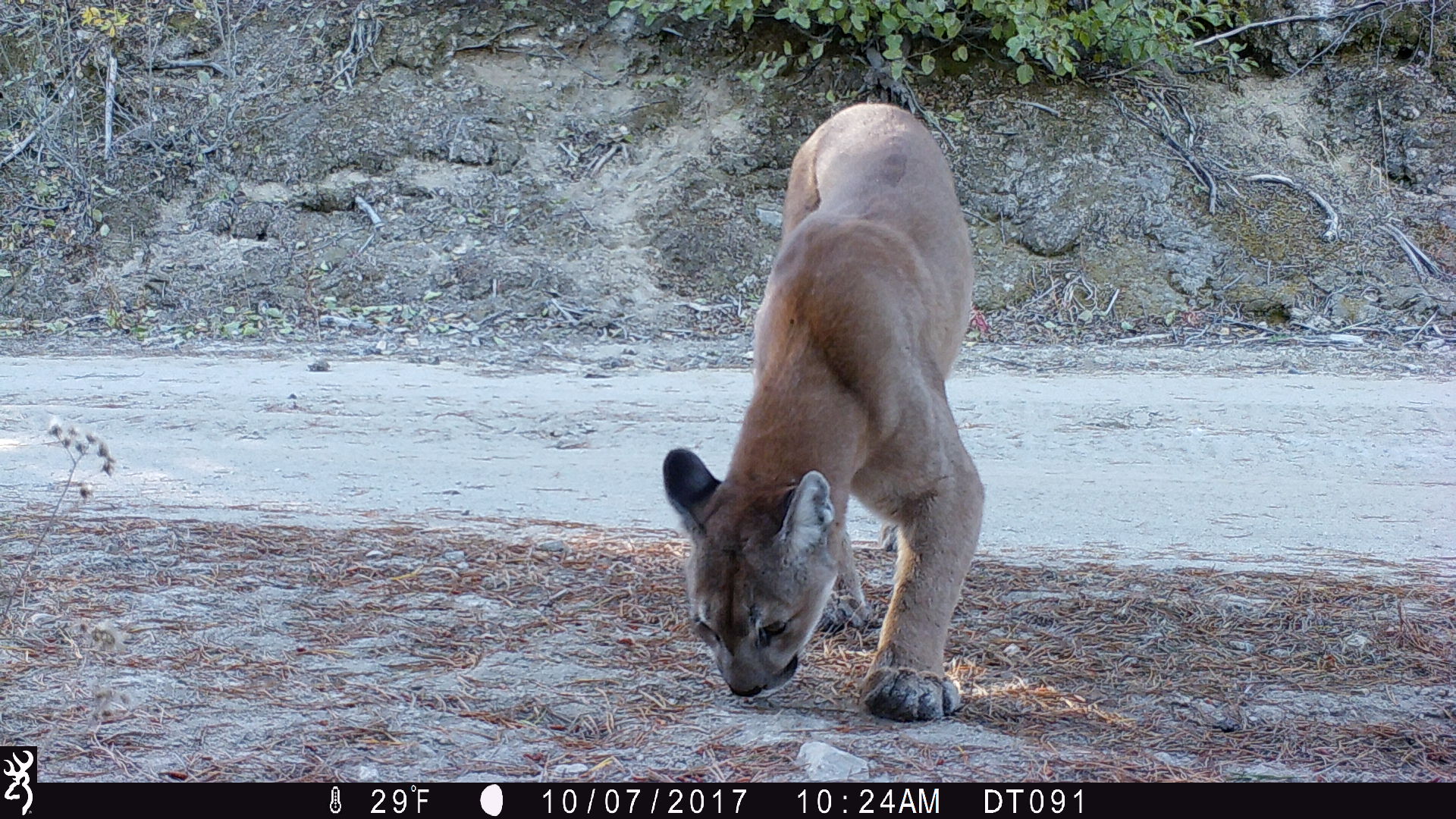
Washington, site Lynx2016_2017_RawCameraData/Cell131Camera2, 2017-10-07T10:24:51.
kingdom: Animalia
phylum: Chordata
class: Mammalia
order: Carnivora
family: Felidae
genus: Puma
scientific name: Puma concolor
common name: mountain lion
Puma concolor (mountain lion). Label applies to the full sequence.